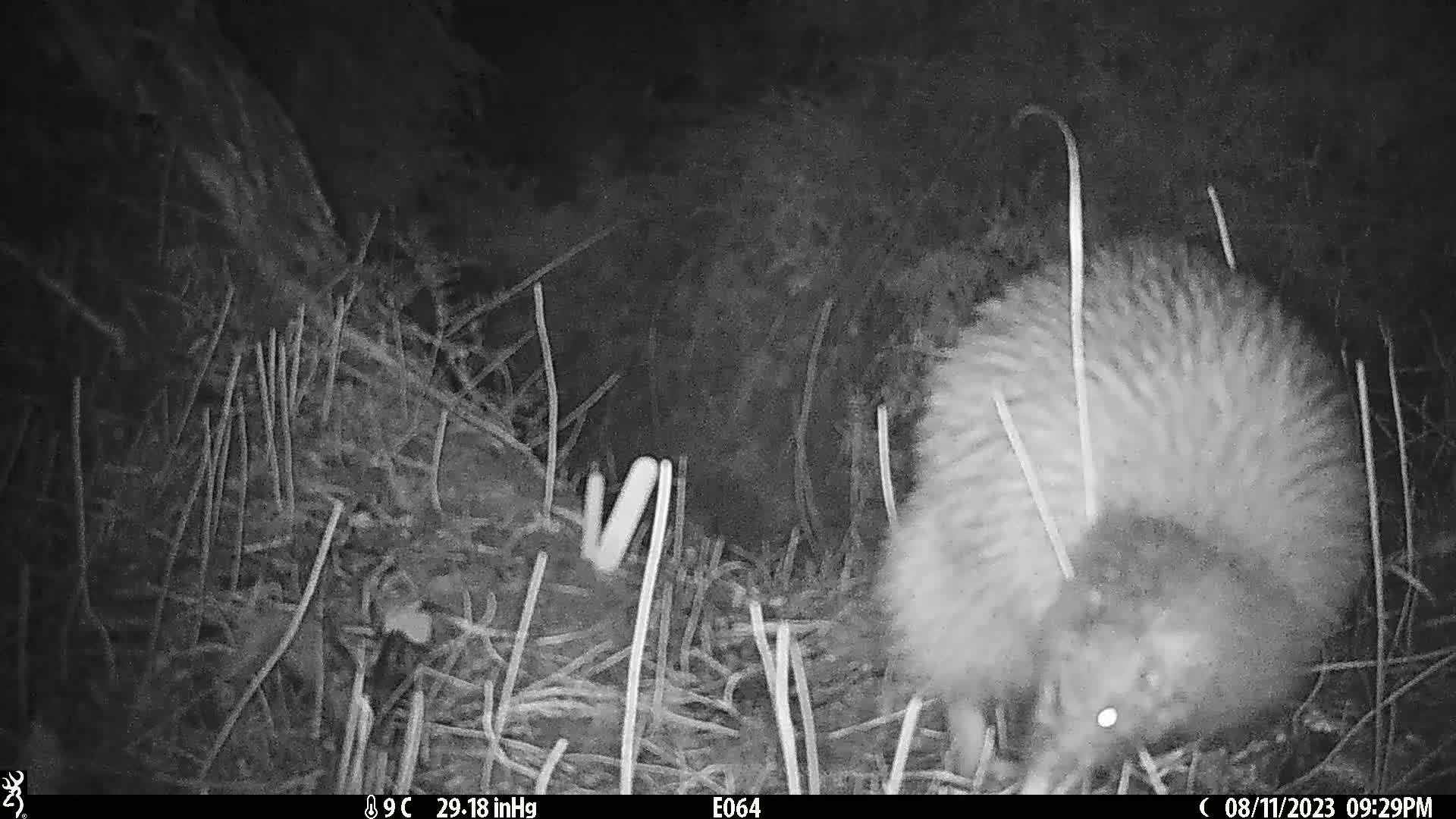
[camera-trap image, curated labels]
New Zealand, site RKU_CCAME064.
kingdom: Animalia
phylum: Chordata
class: Aves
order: Apterygiformes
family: Apterygidae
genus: Apteryx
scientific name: Apteryx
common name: kiwi